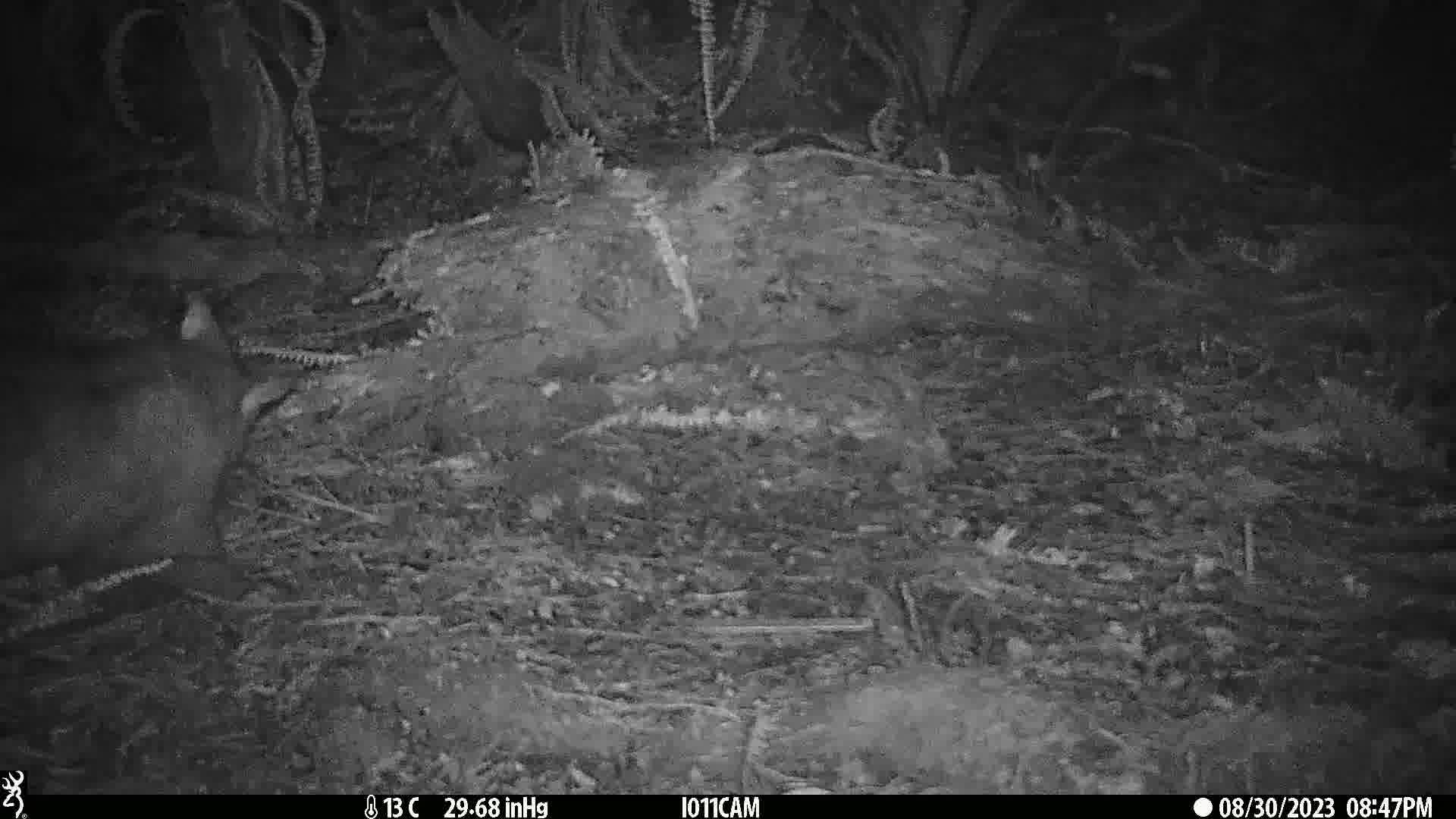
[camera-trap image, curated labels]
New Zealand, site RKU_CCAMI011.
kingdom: Animalia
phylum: Chordata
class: Mammalia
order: Diprotodontia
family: Phalangeridae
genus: Trichosurus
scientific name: Trichosurus vulpecula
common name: common brushtail possum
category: possum